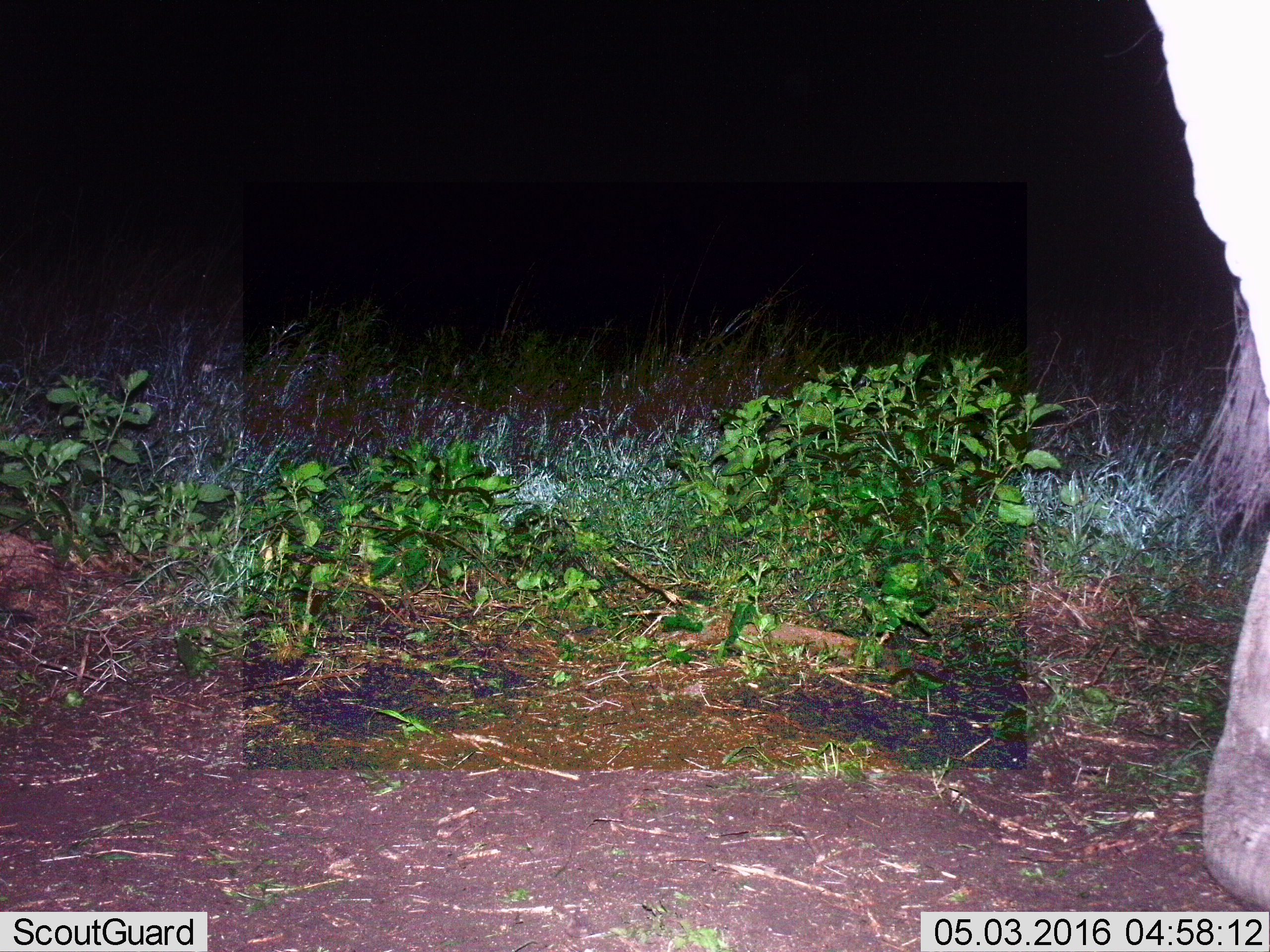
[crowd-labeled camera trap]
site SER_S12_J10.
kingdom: Animalia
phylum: Chordata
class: Mammalia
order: Proboscidea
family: Elephantidae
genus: Loxodonta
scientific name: Loxodonta africana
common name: african bush elephant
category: elephant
Elephant (african bush elephant) (Loxodonta africana), count 1. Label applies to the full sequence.